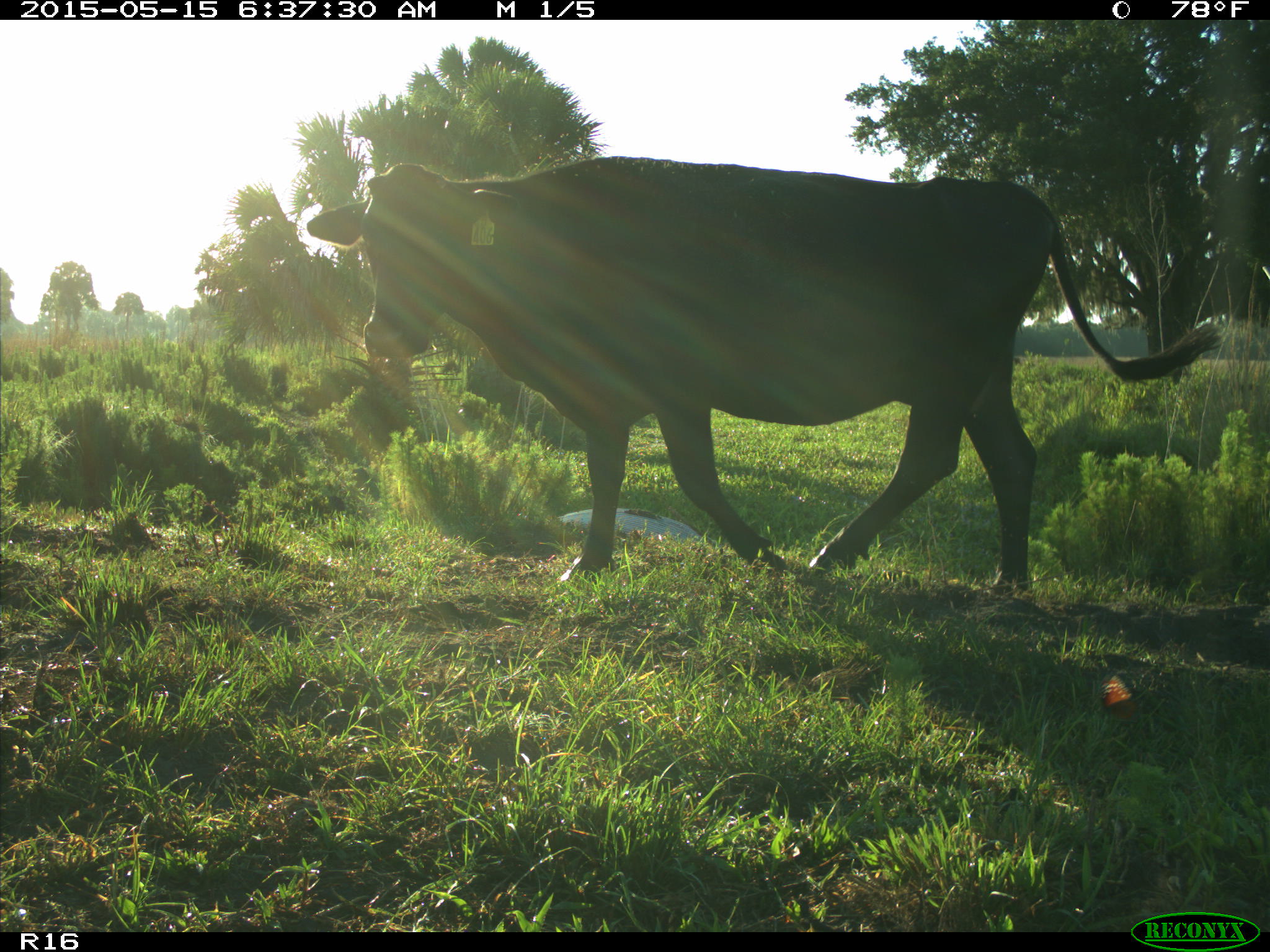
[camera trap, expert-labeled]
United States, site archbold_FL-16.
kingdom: Animalia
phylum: Chordata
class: Mammalia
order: Artiodactyla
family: Bovidae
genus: Bos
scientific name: Bos taurus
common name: domestic cow